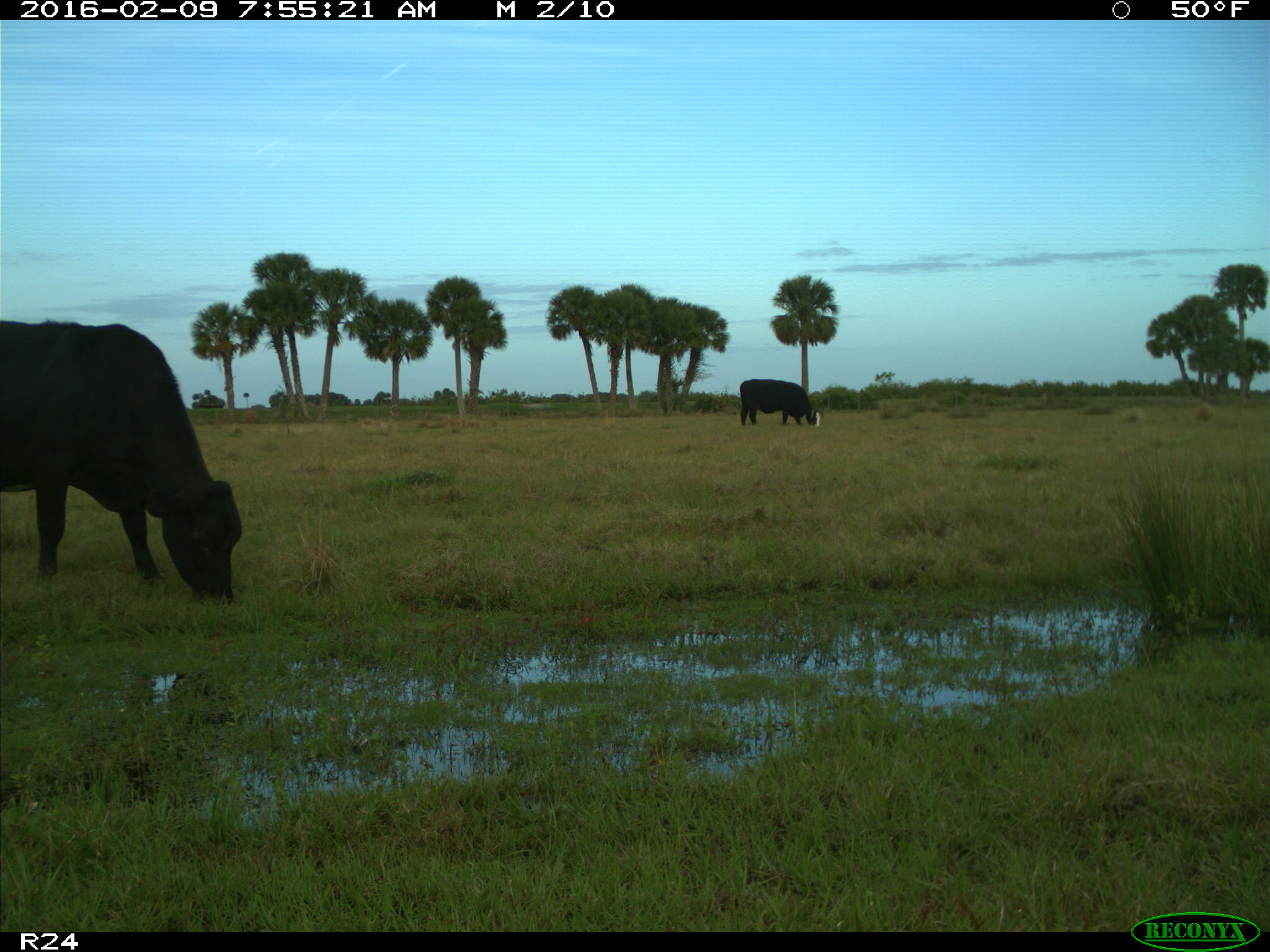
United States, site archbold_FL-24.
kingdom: Animalia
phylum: Chordata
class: Mammalia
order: Artiodactyla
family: Bovidae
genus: Bos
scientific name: Bos taurus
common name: domestic cow